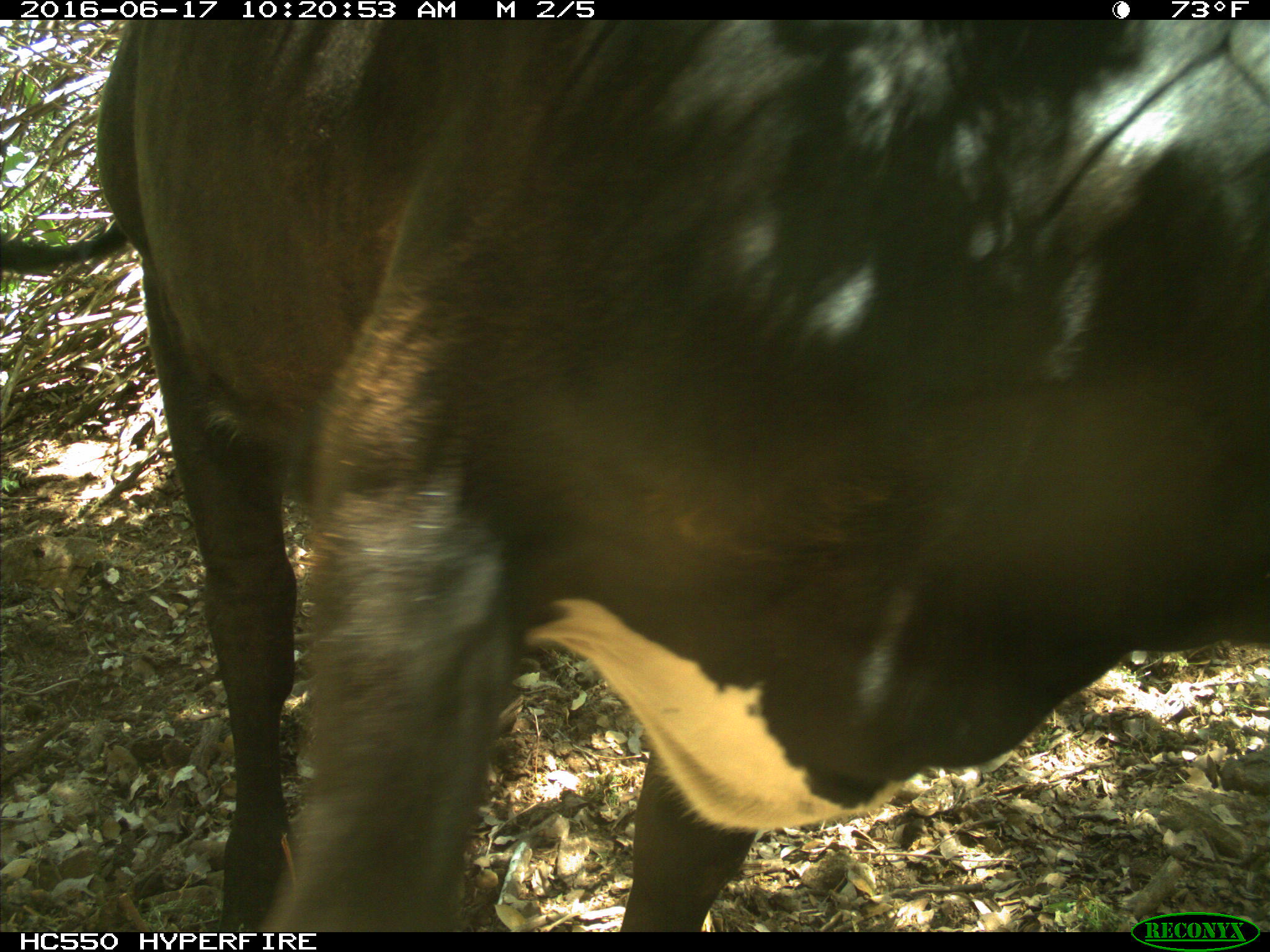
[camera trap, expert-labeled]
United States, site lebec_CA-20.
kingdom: Animalia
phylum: Chordata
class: Mammalia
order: Artiodactyla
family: Bovidae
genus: Bos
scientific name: Bos taurus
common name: domestic cow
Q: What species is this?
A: Bos taurus (domestic cow).